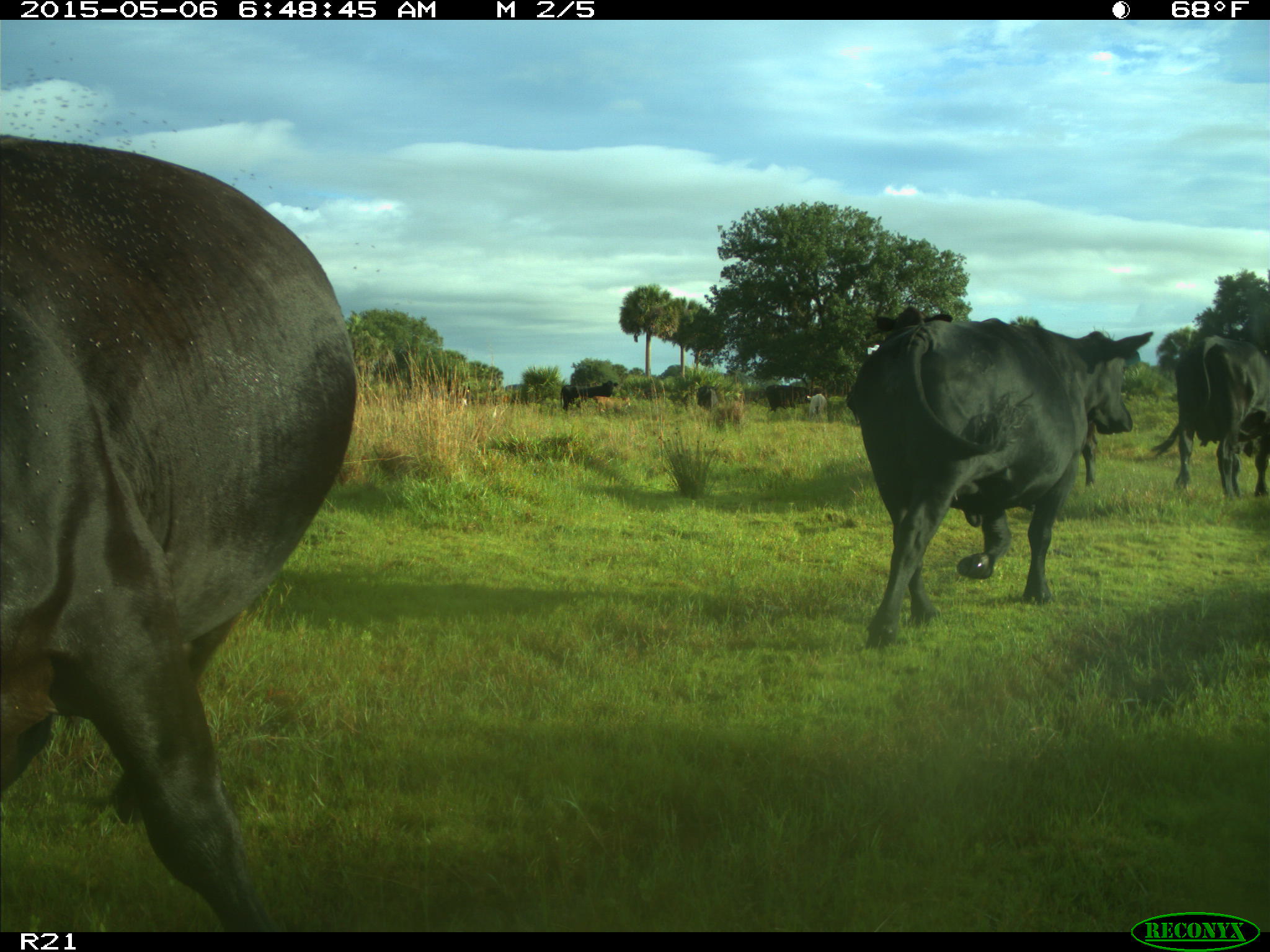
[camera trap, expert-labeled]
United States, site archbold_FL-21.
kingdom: Animalia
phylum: Chordata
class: Mammalia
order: Artiodactyla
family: Bovidae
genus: Bos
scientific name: Bos taurus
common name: domestic cow